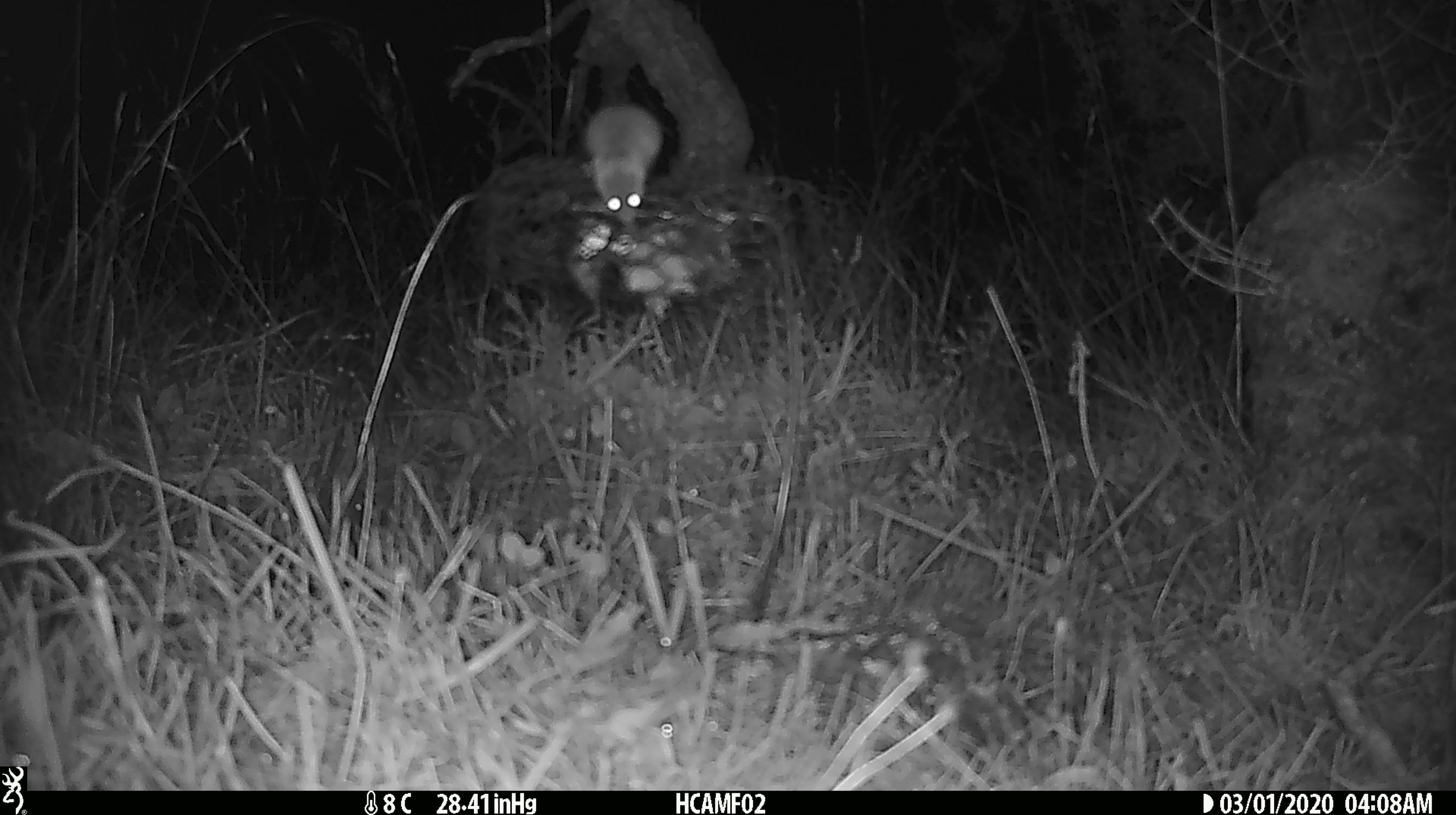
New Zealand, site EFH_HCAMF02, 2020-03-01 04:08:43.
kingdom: Animalia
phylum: Chordata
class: Mammalia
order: Rodentia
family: Muridae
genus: Mus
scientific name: Mus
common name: mouse